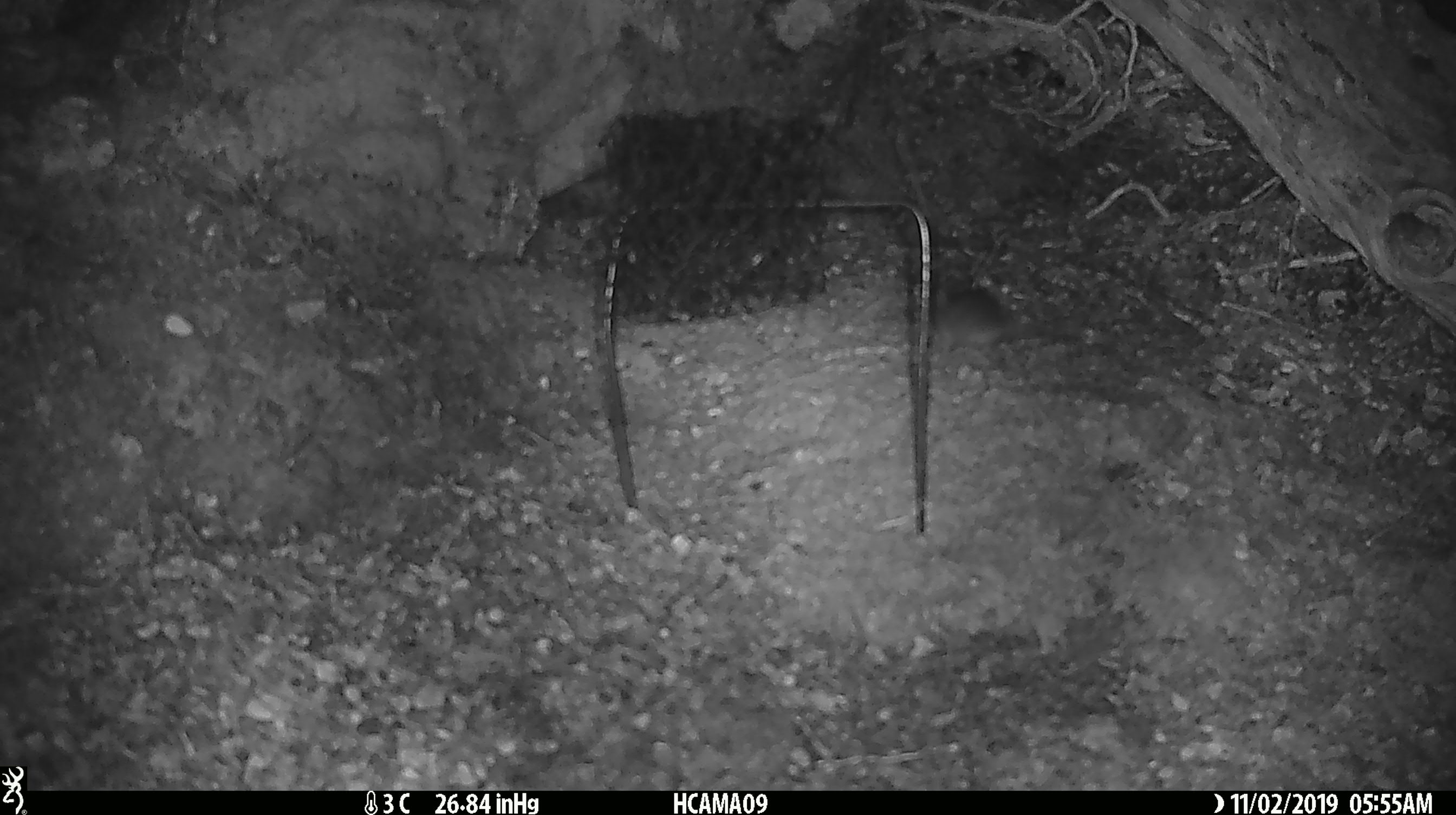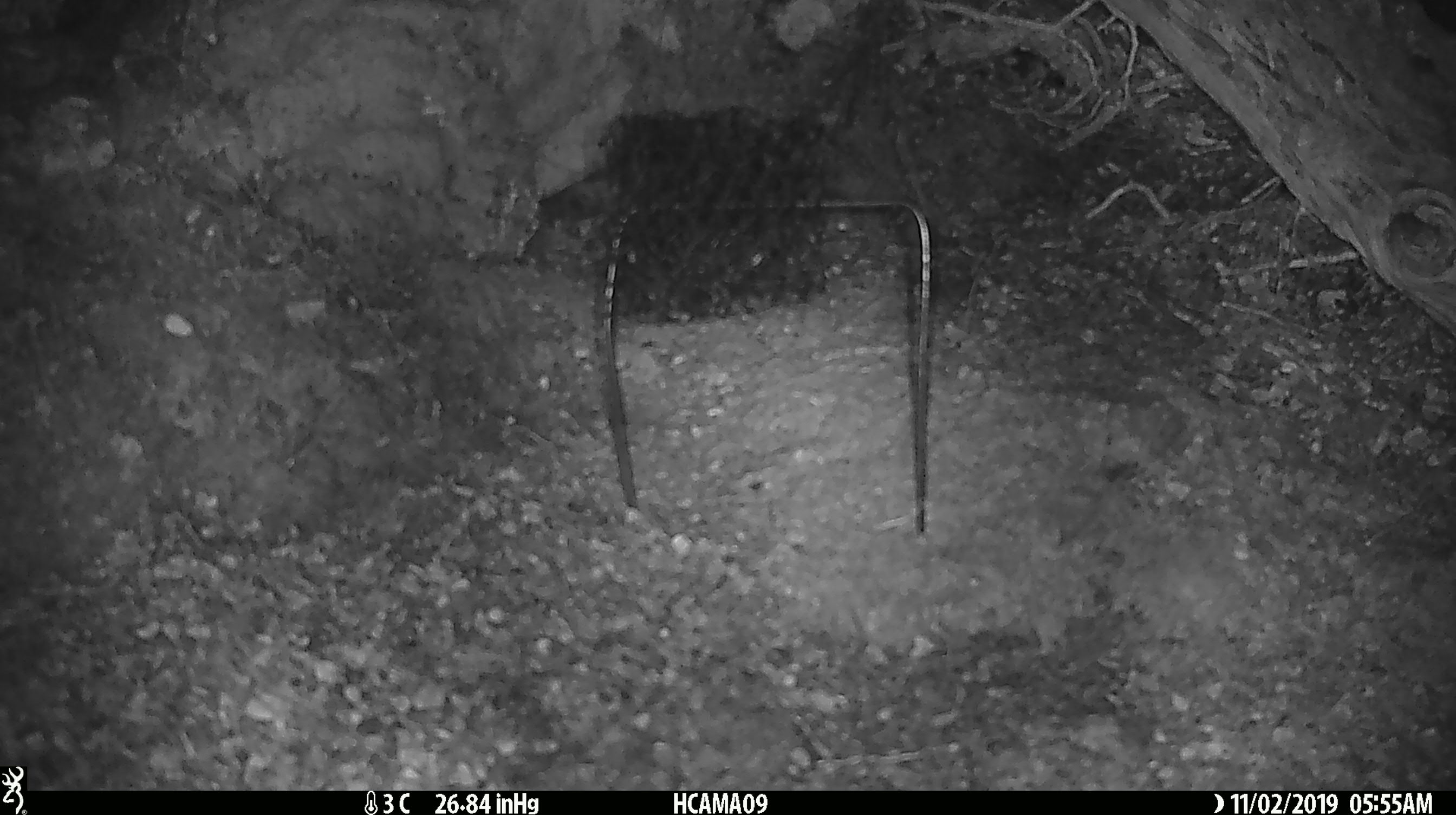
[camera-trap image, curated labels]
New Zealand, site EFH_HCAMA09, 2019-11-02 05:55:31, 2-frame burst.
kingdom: Animalia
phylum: Chordata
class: Mammalia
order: Rodentia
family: Muridae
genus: Mus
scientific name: Mus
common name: mouse